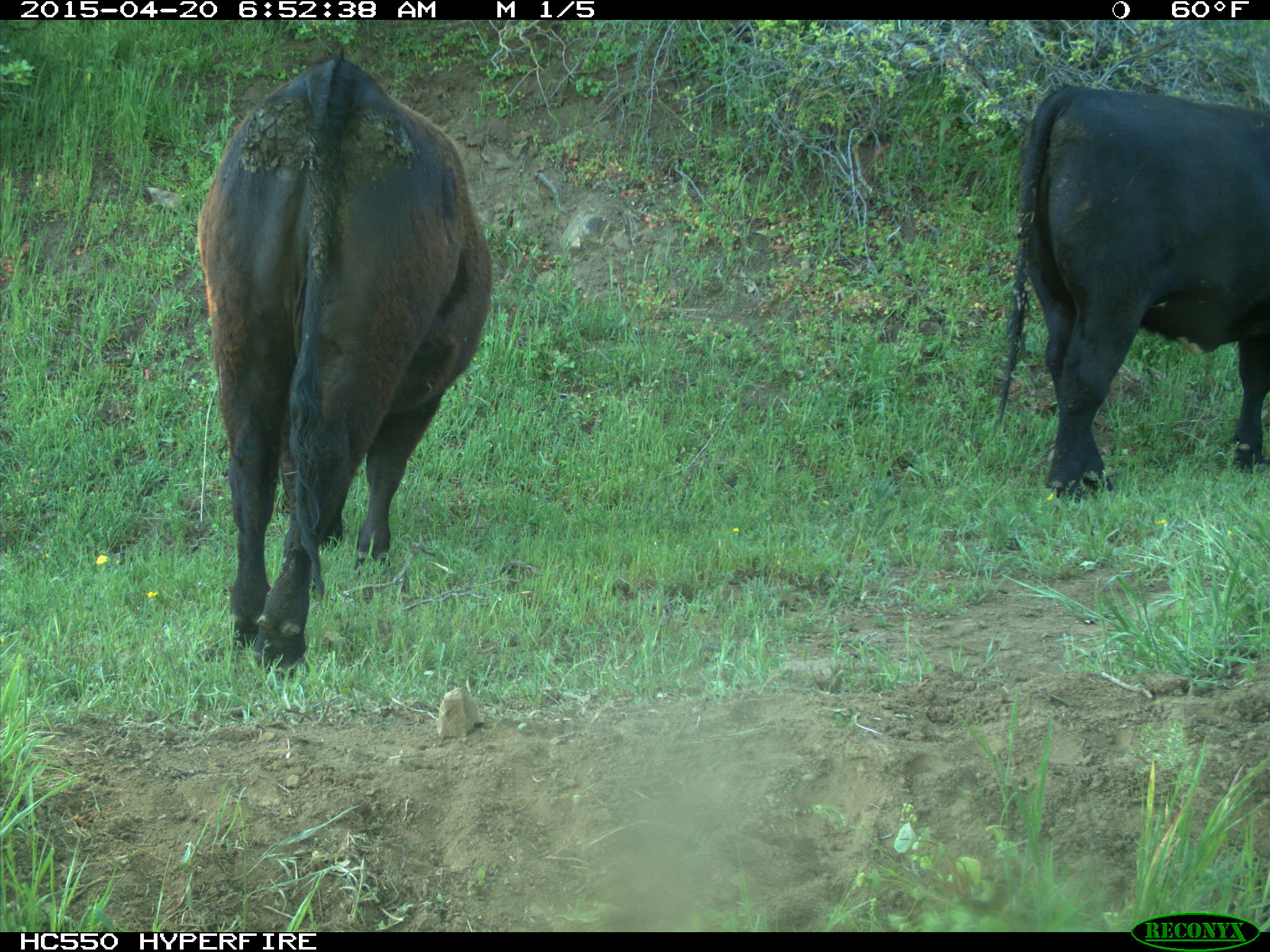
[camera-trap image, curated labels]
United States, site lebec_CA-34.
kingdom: Animalia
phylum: Chordata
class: Mammalia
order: Artiodactyla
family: Bovidae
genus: Bos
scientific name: Bos taurus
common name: domestic cow